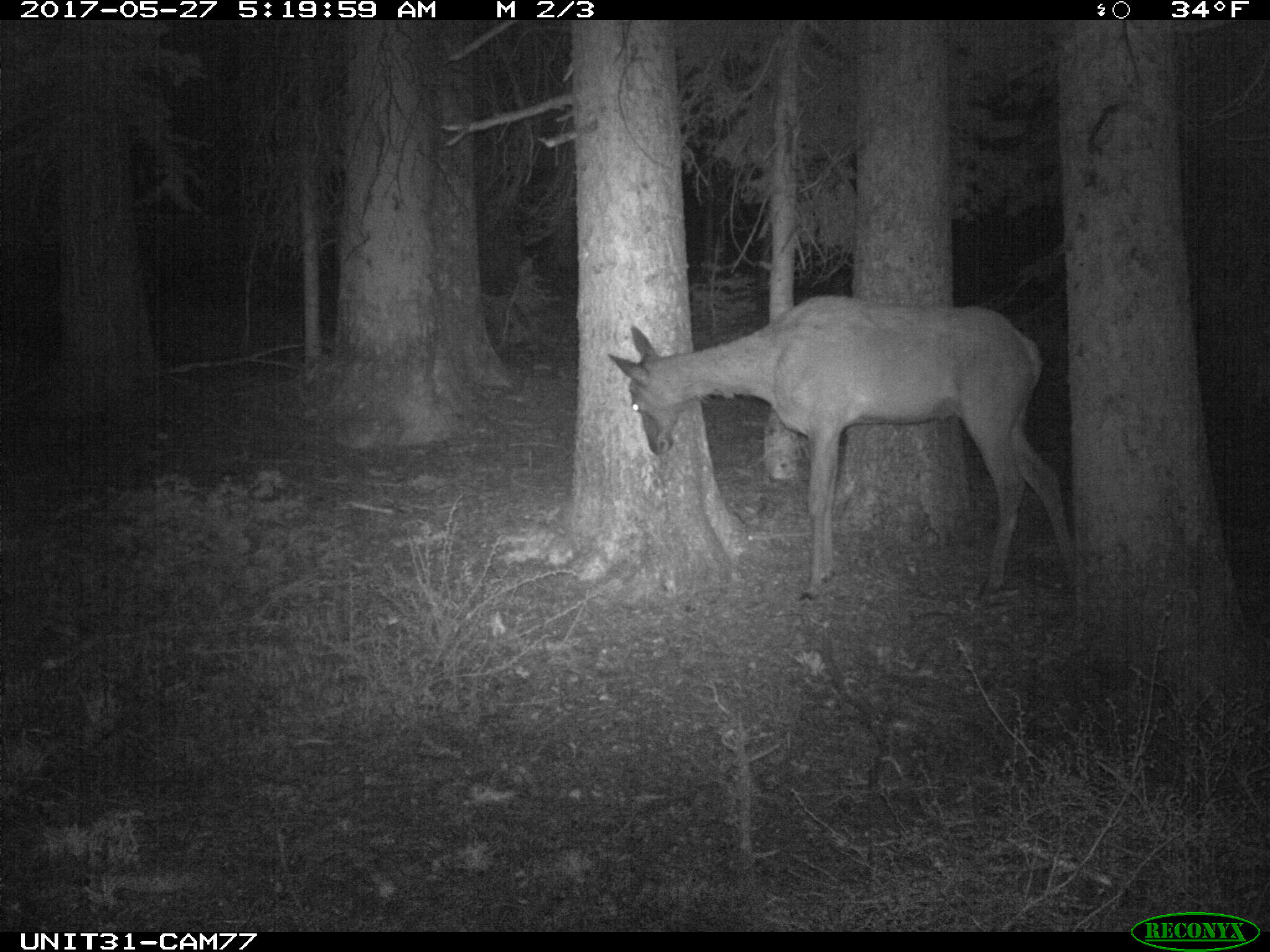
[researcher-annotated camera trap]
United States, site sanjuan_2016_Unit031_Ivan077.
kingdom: Animalia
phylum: Chordata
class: Mammalia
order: Artiodactyla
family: Cervidae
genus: Cervus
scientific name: Cervus elaphus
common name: red deer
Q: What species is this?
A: Cervus elaphus (red deer).